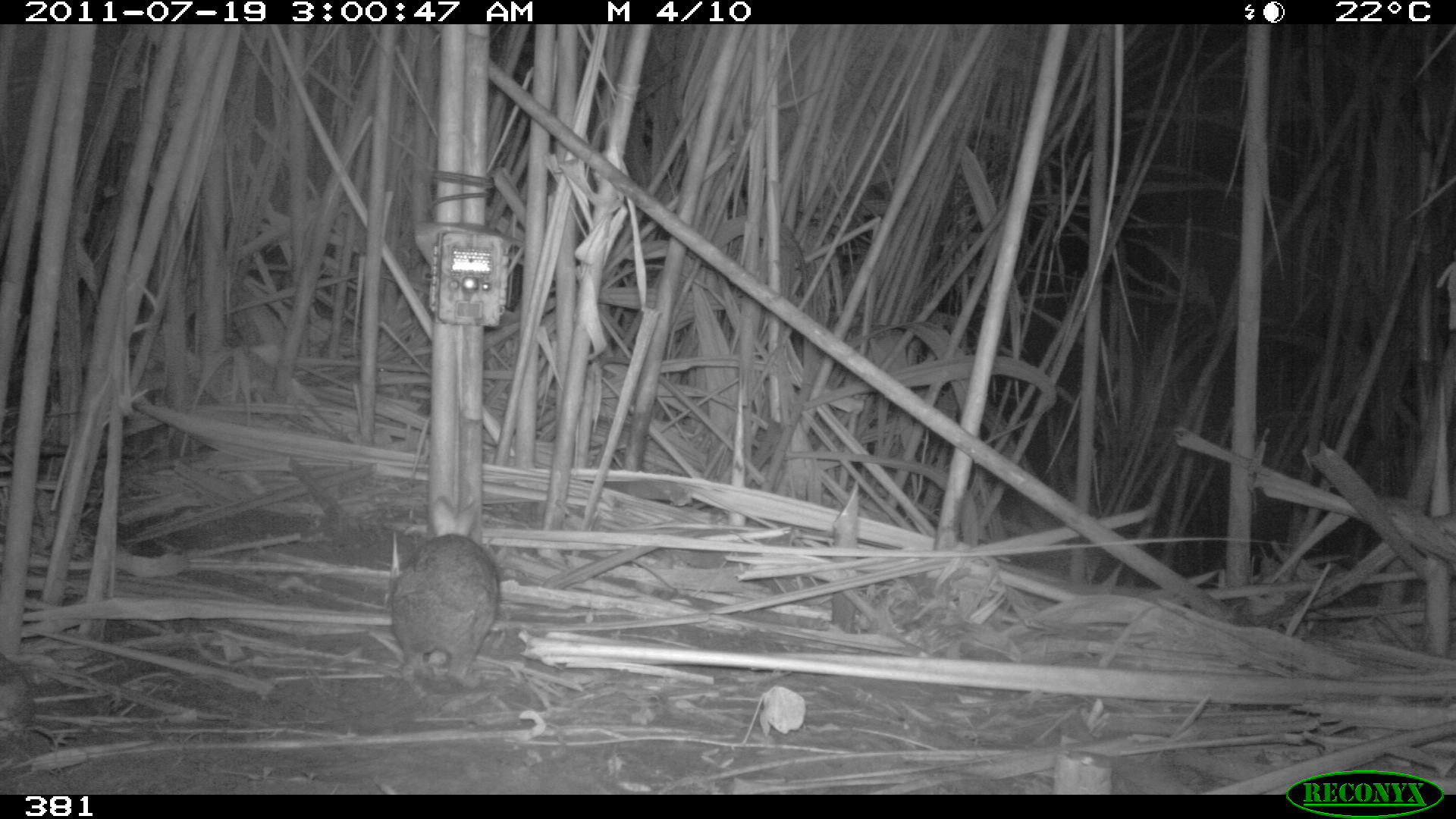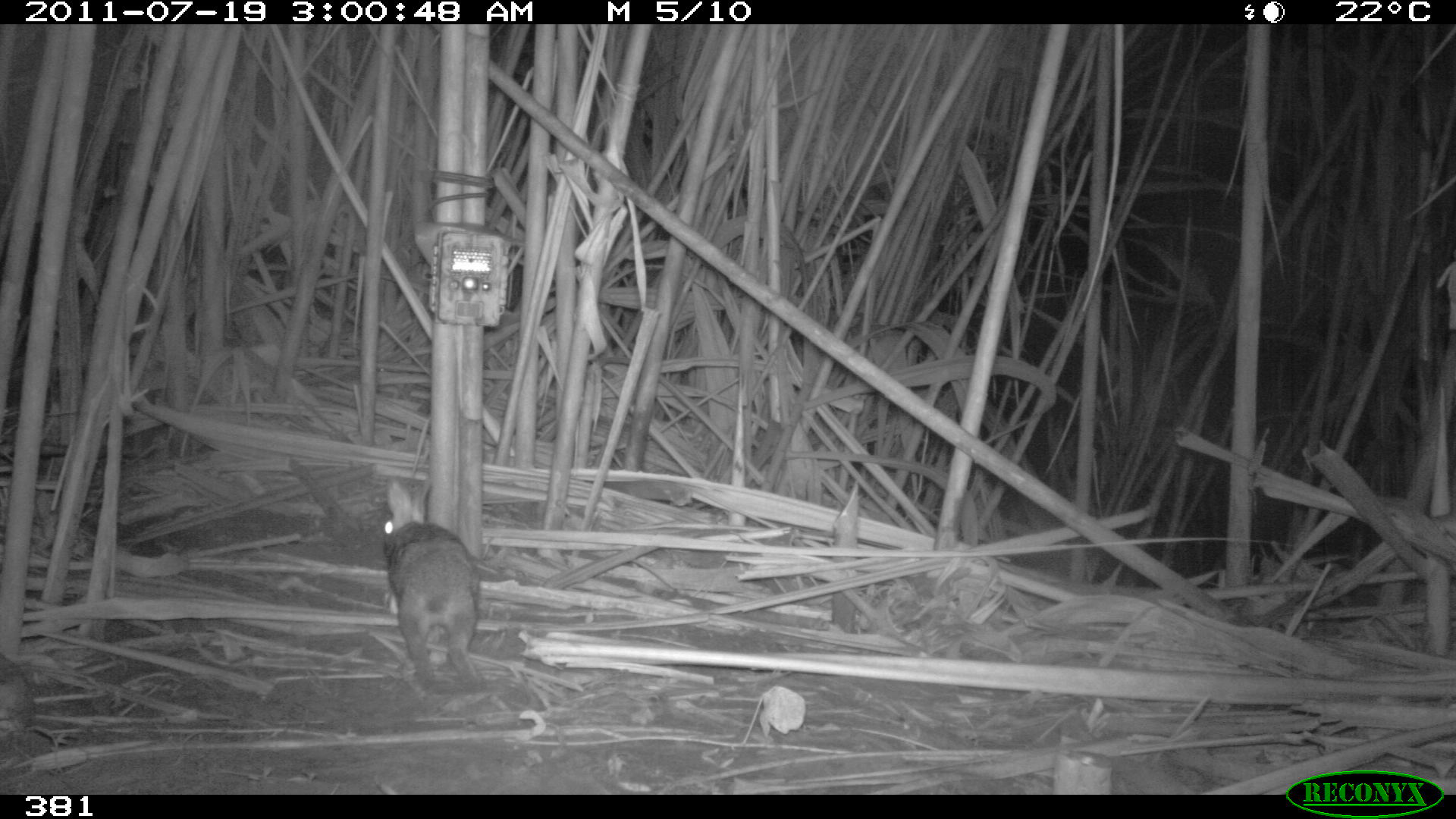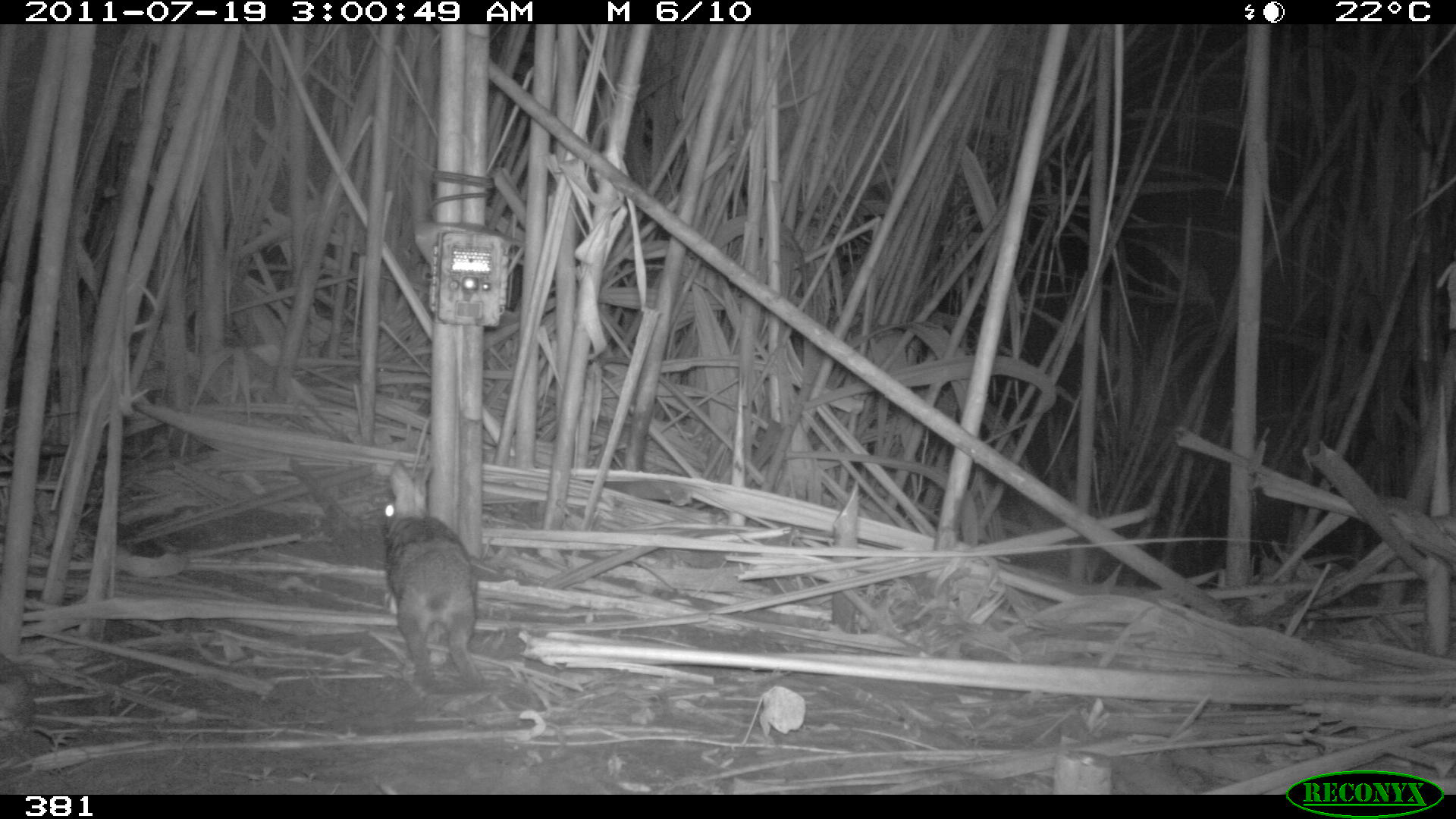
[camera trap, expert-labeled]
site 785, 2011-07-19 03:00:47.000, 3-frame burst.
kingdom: Animalia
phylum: Chordata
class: Mammalia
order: Lagomorpha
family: Leporidae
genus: Sylvilagus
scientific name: Sylvilagus brasiliensis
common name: tapeti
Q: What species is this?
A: Sylvilagus brasiliensis (tapeti).